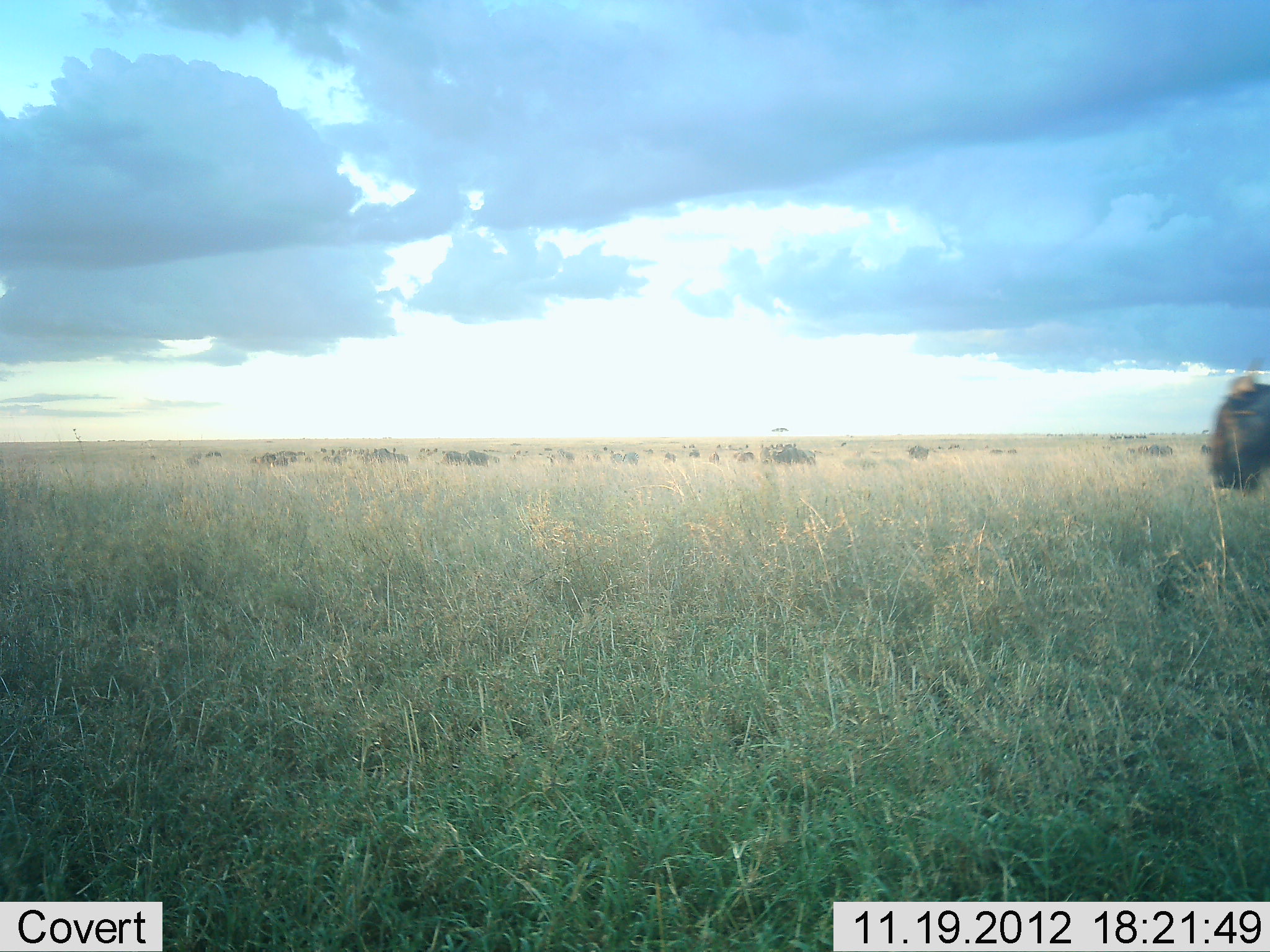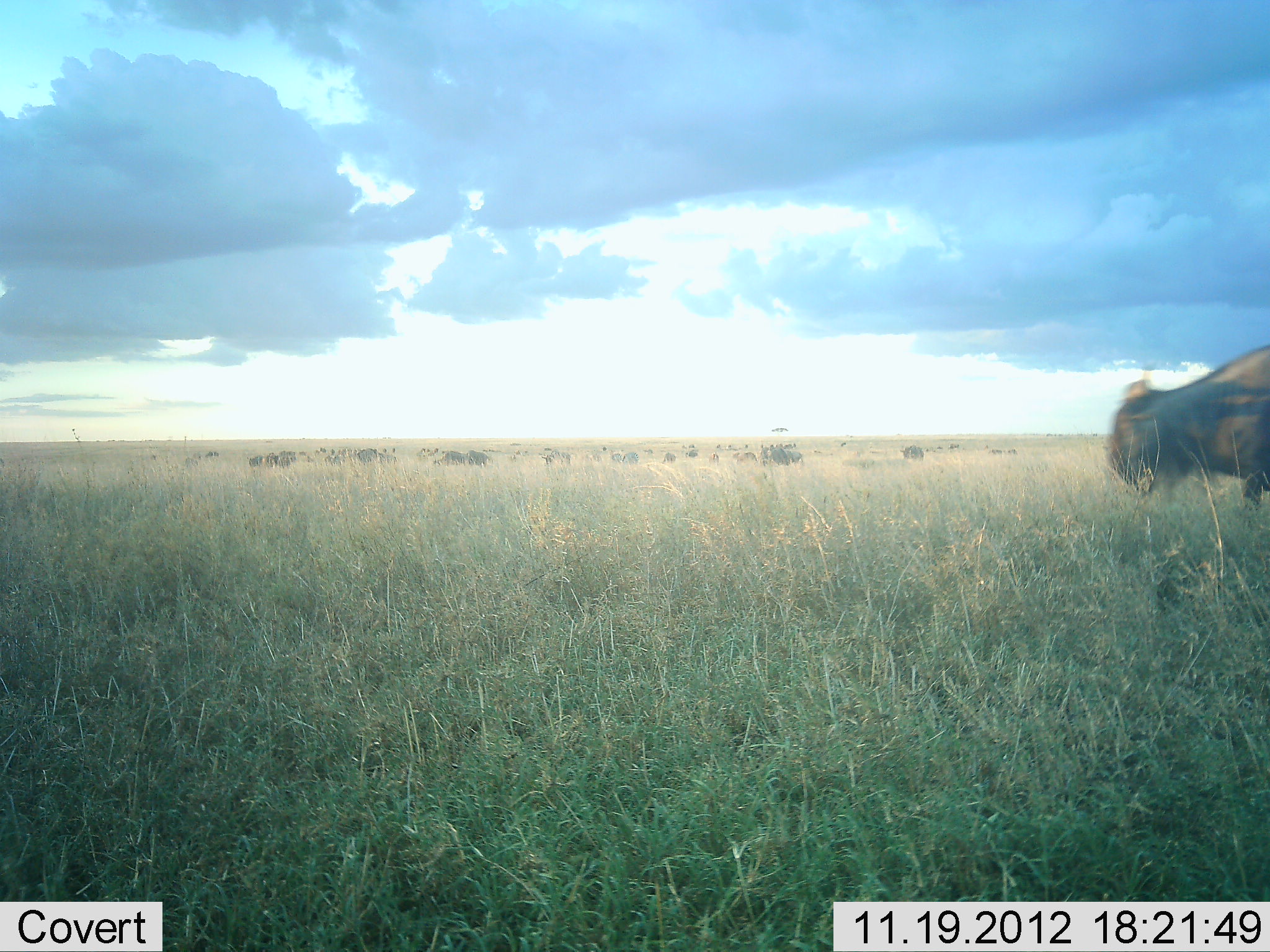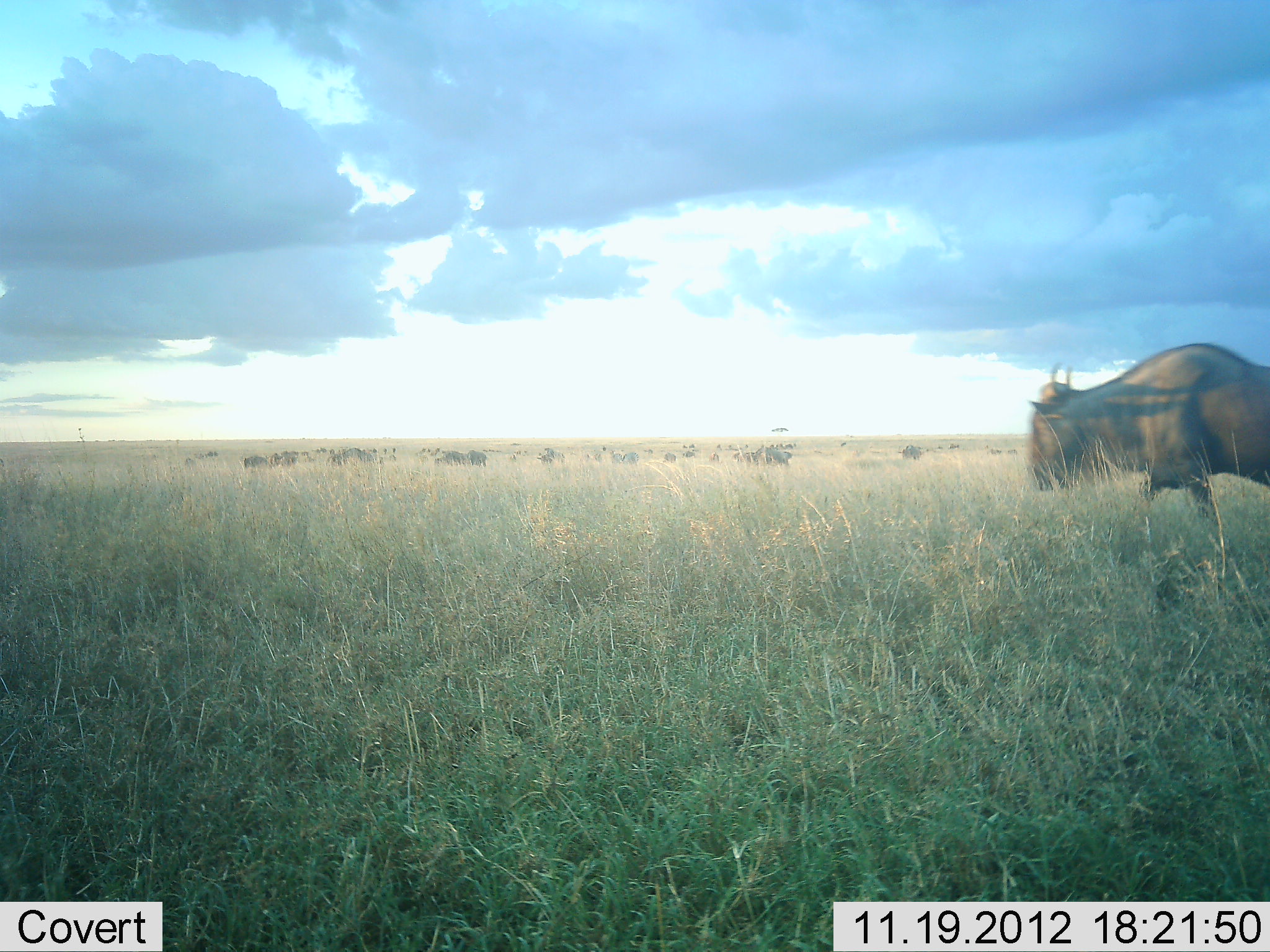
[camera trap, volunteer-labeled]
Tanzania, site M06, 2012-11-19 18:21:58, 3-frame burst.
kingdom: Animalia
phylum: Chordata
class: Mammalia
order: Artiodactyla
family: Bovidae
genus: Connochaetes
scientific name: Connochaetes taurinus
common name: blue wildebeest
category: wildebeest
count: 11-50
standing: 20%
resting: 0%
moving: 90%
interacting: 0%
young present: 0%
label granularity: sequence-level